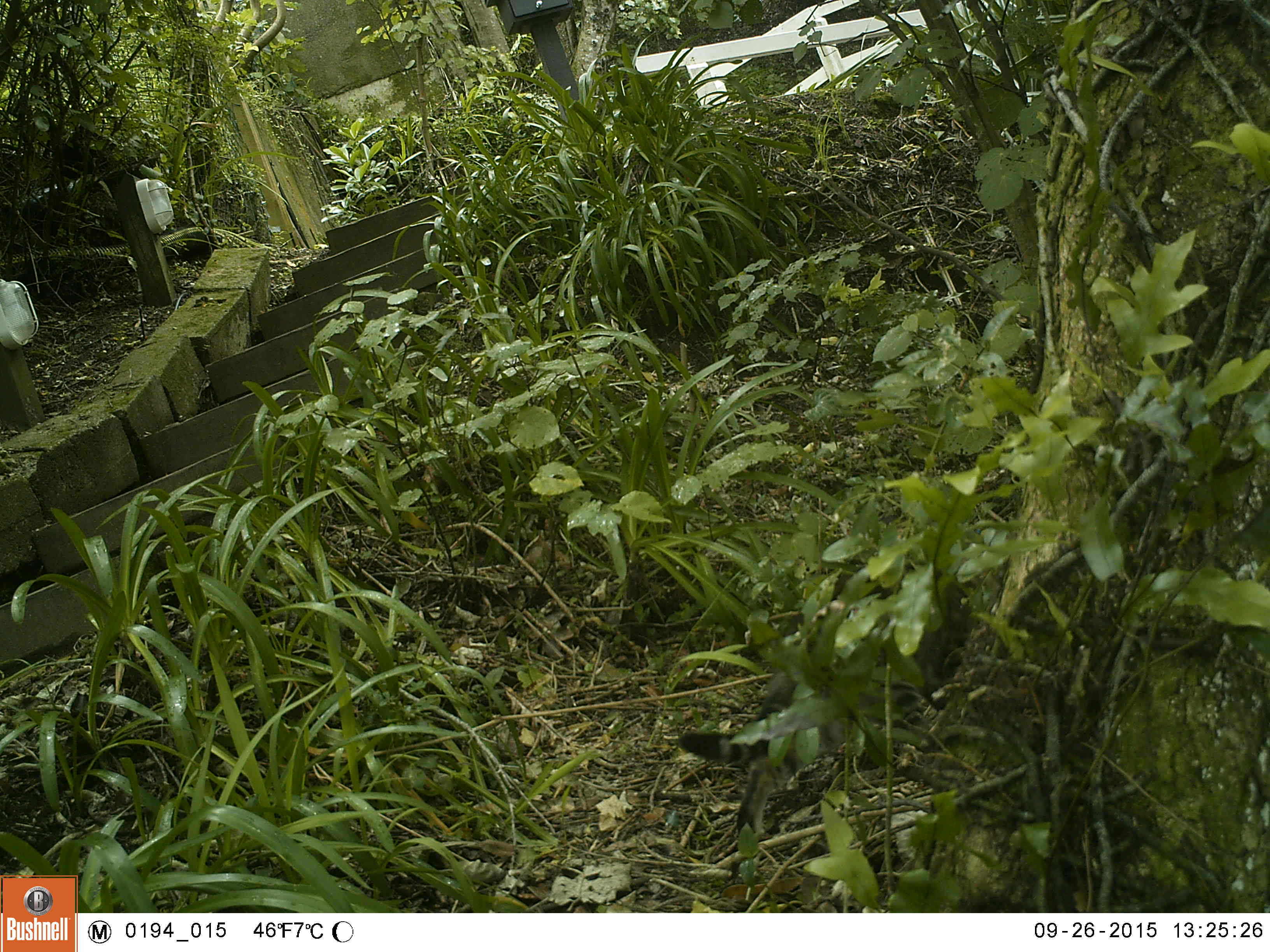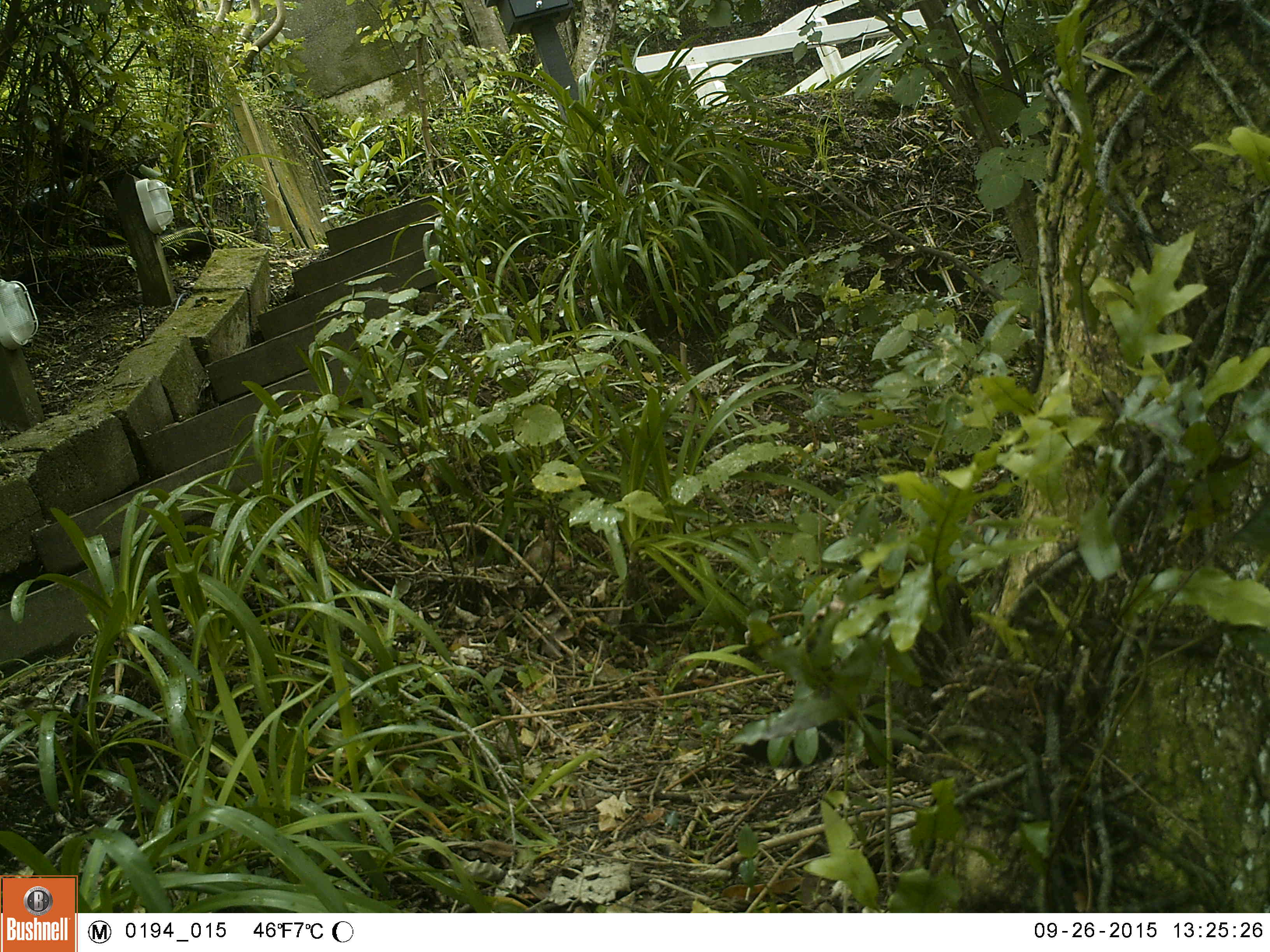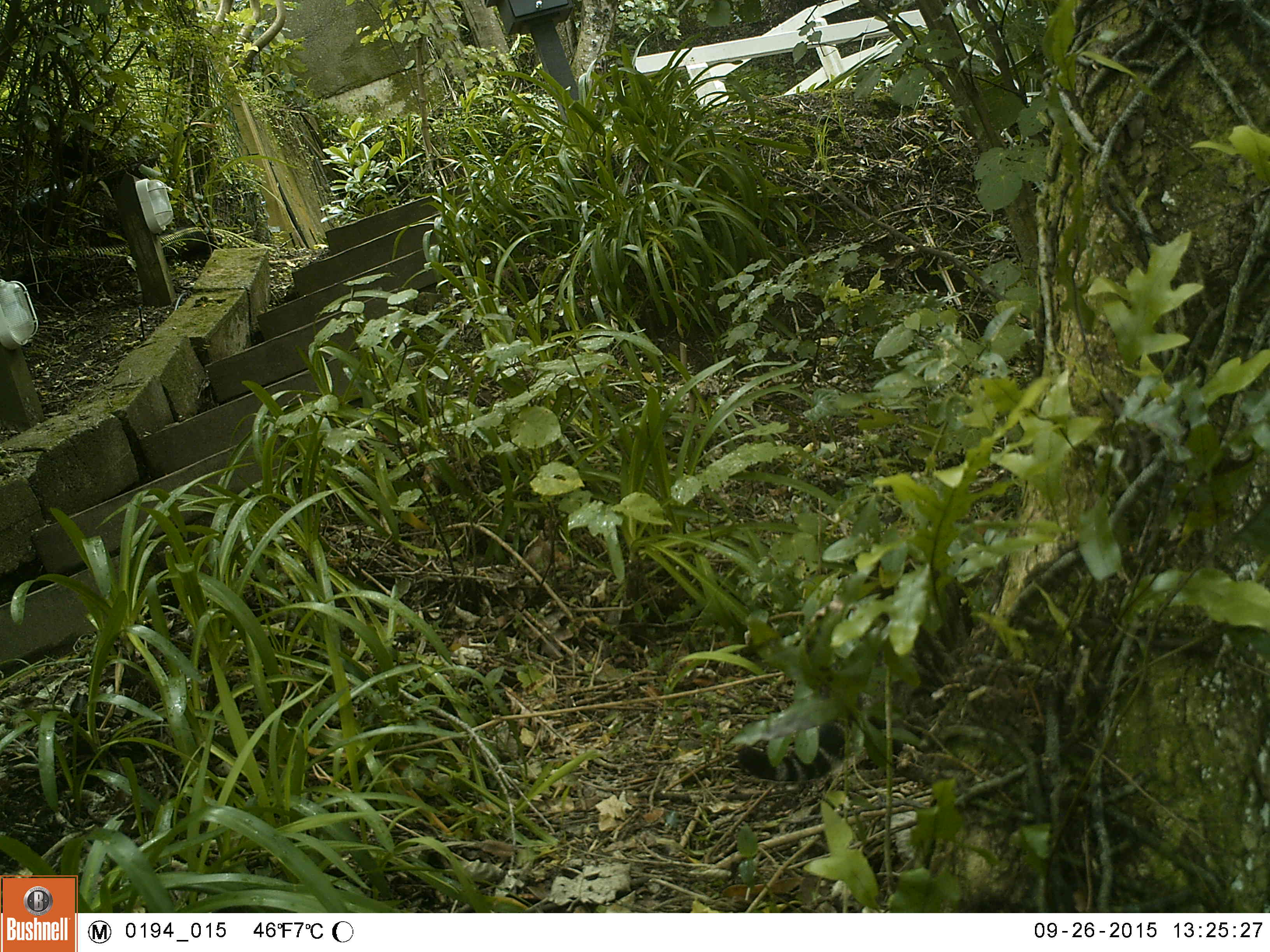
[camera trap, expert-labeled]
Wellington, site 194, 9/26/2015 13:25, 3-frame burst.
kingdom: Animalia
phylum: Chordata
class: Mammalia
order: Carnivora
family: Felidae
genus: Felis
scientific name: Felis catus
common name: cat